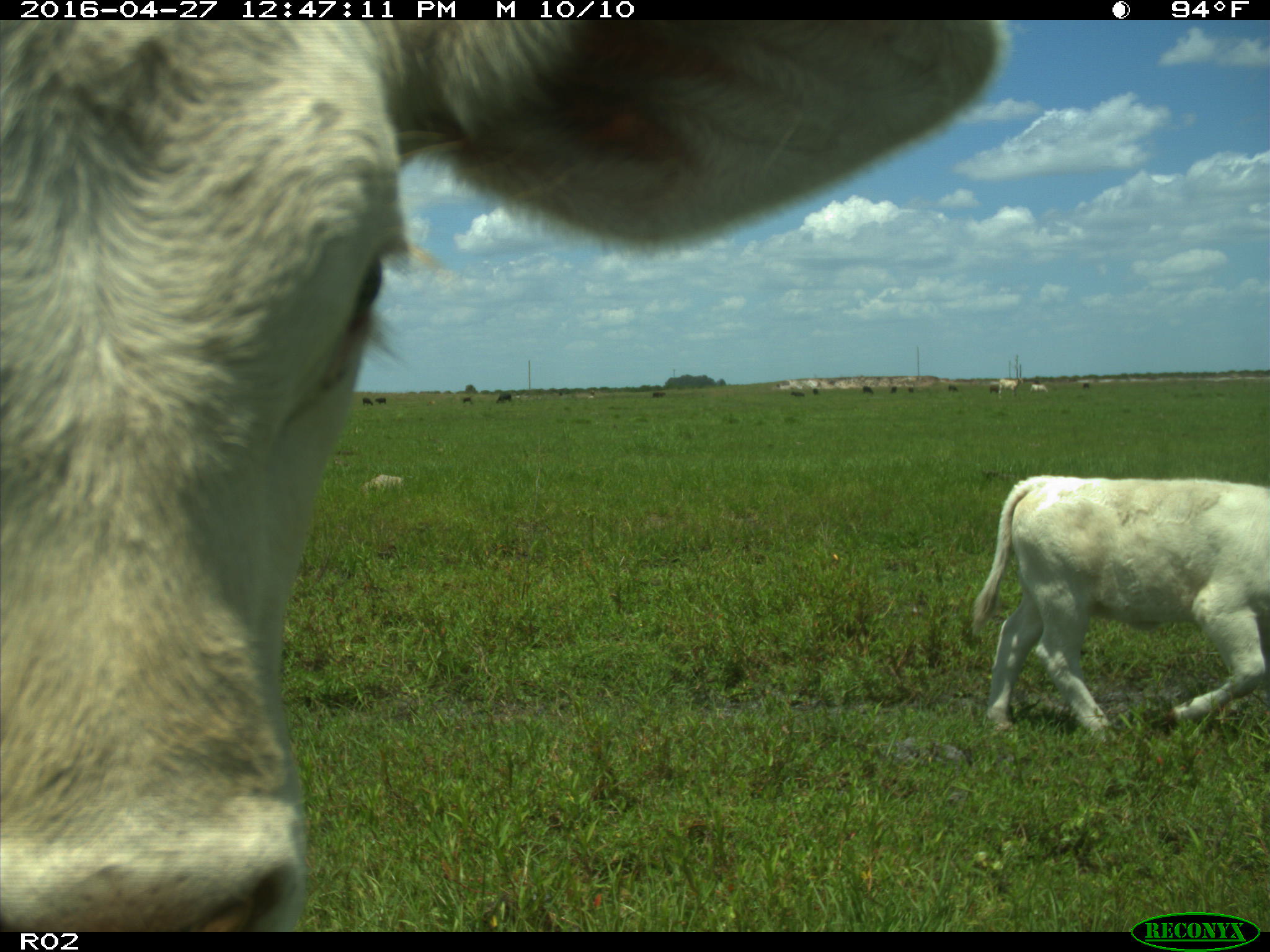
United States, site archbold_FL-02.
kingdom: Animalia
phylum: Chordata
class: Mammalia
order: Artiodactyla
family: Bovidae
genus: Bos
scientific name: Bos taurus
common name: domestic cow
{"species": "Bos taurus (domestic cow)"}